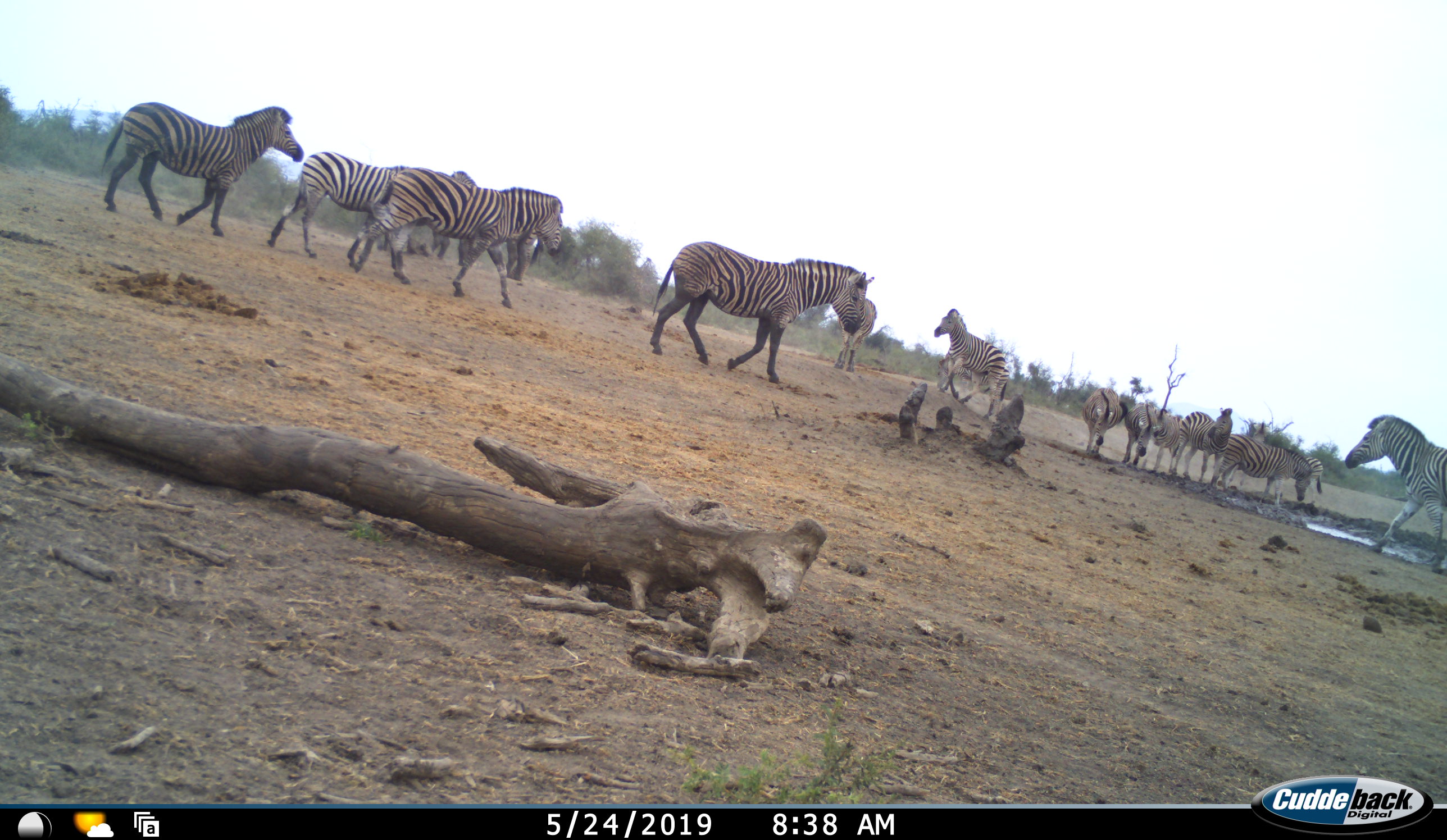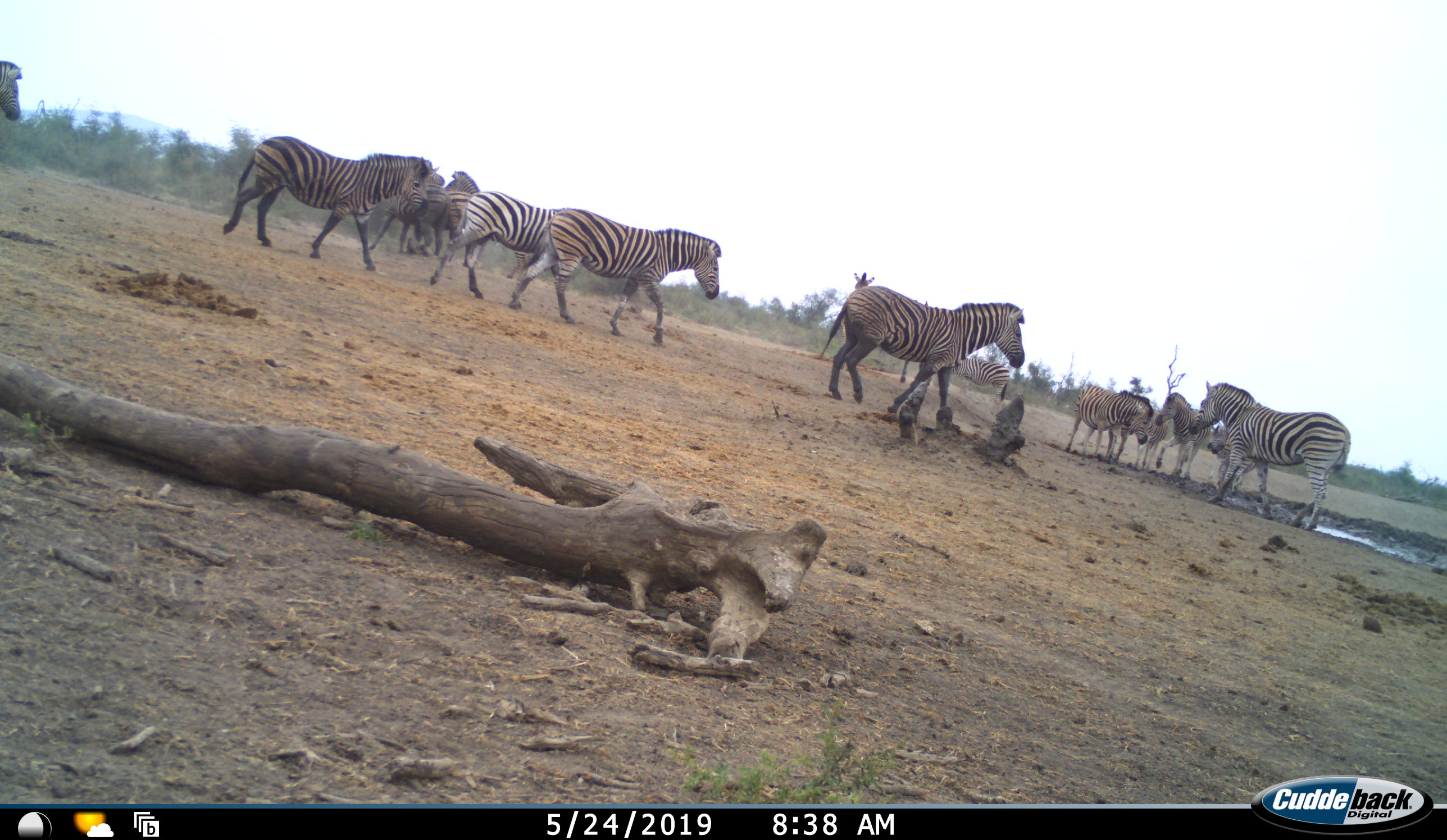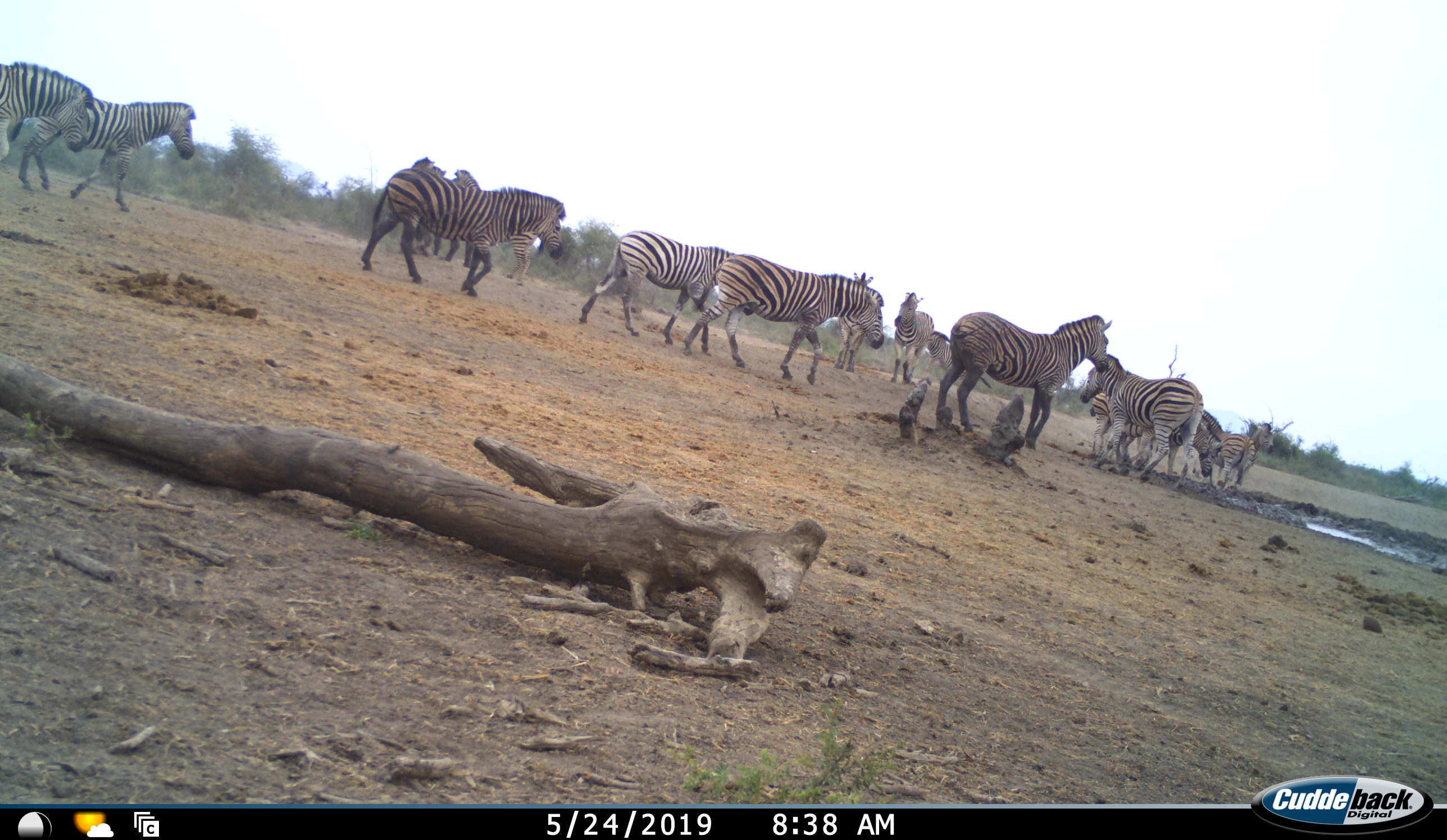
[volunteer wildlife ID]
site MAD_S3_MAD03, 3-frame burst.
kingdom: Animalia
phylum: Chordata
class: Mammalia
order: Perissodactyla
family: Equidae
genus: Equus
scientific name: Equus quagga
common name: plains zebra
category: zebraplains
Zebraplains (plains zebra) (Equus quagga), count 11-50. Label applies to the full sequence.